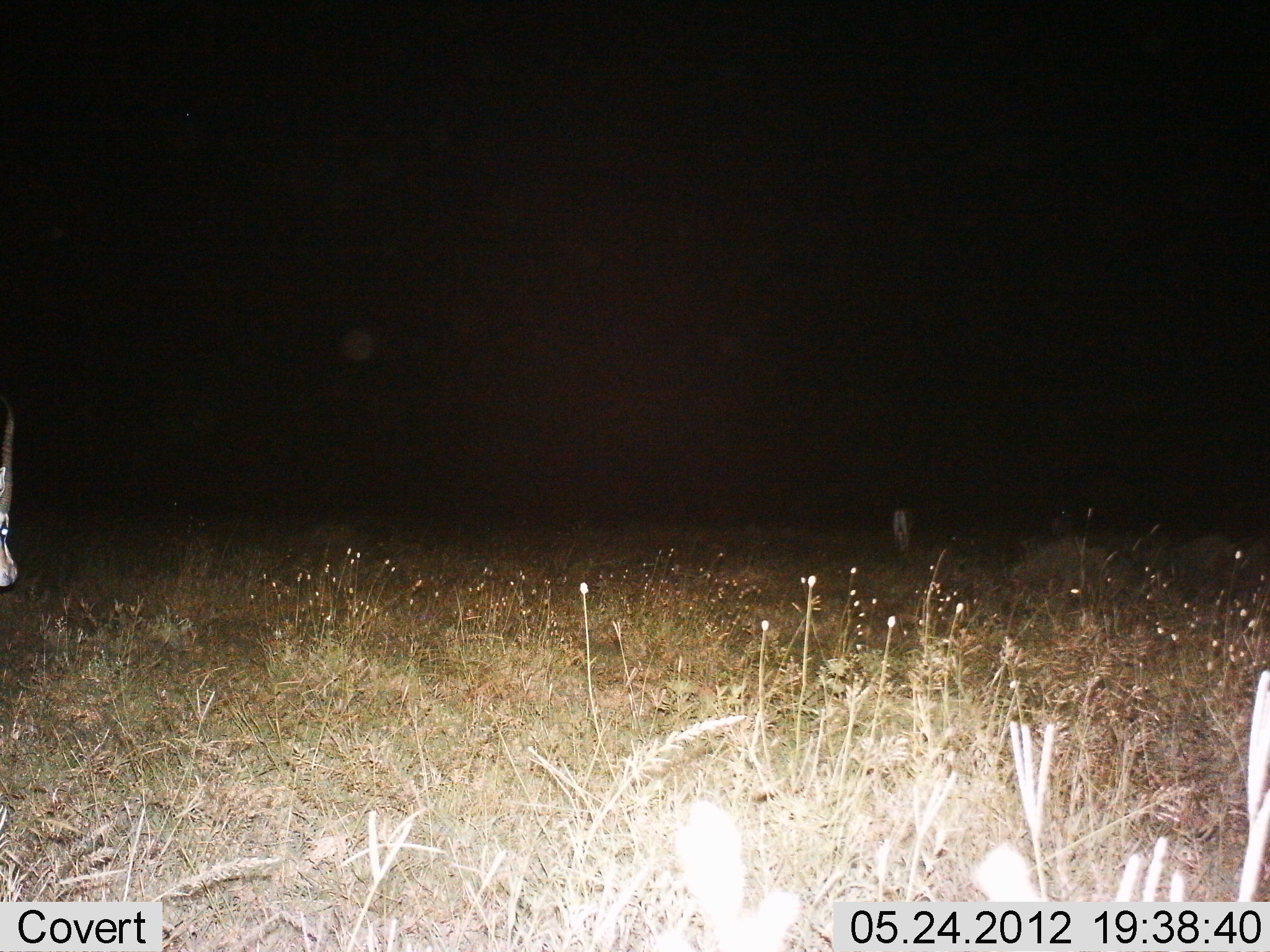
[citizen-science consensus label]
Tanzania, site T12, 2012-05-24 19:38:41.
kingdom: Animalia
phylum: Chordata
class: Mammalia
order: Artiodactyla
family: Bovidae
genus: Eudorcas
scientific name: Eudorcas thomsonii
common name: thomson's gazelle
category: gazellethomsons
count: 1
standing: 75%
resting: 0%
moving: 25%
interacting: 0%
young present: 0%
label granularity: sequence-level